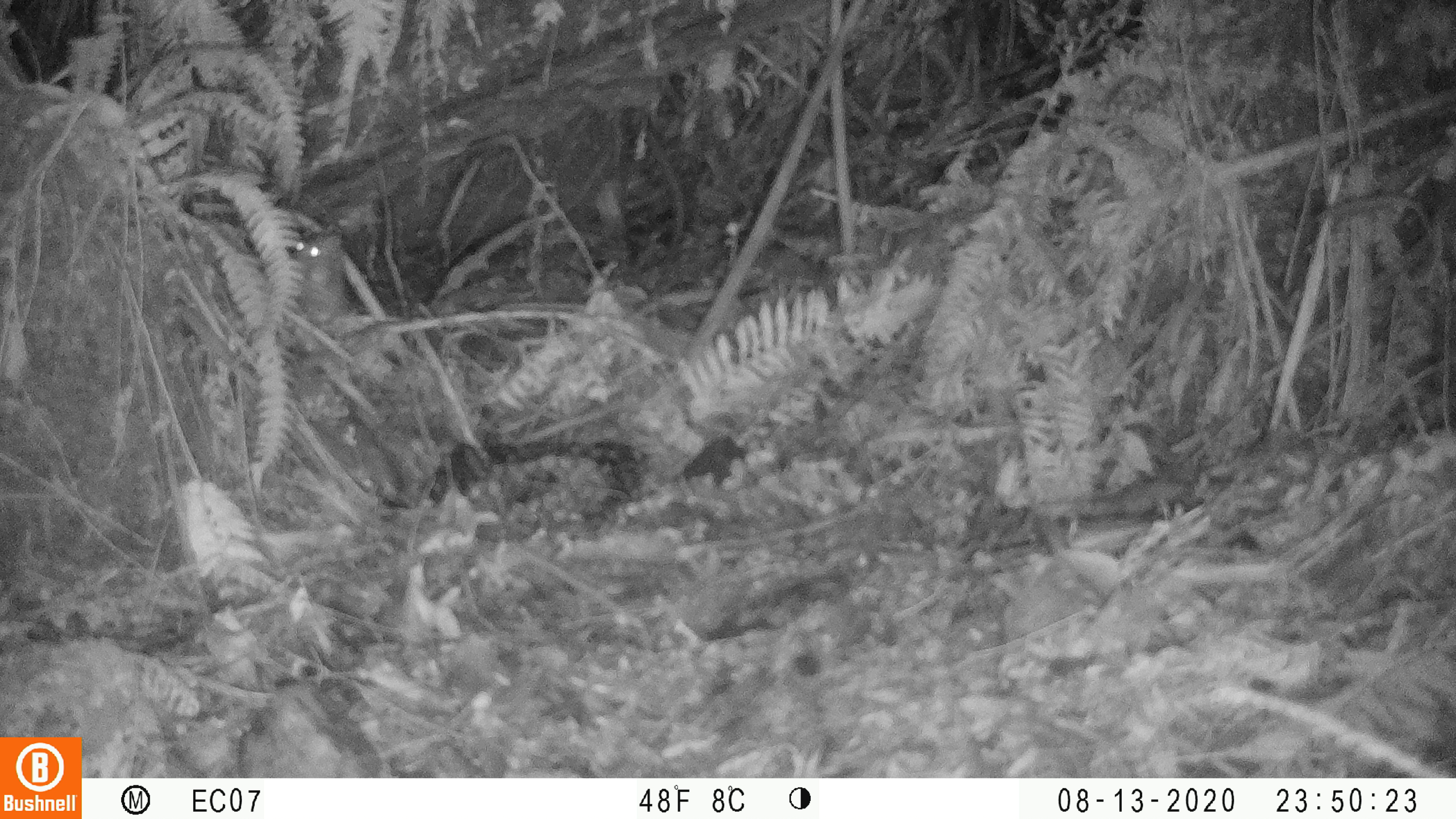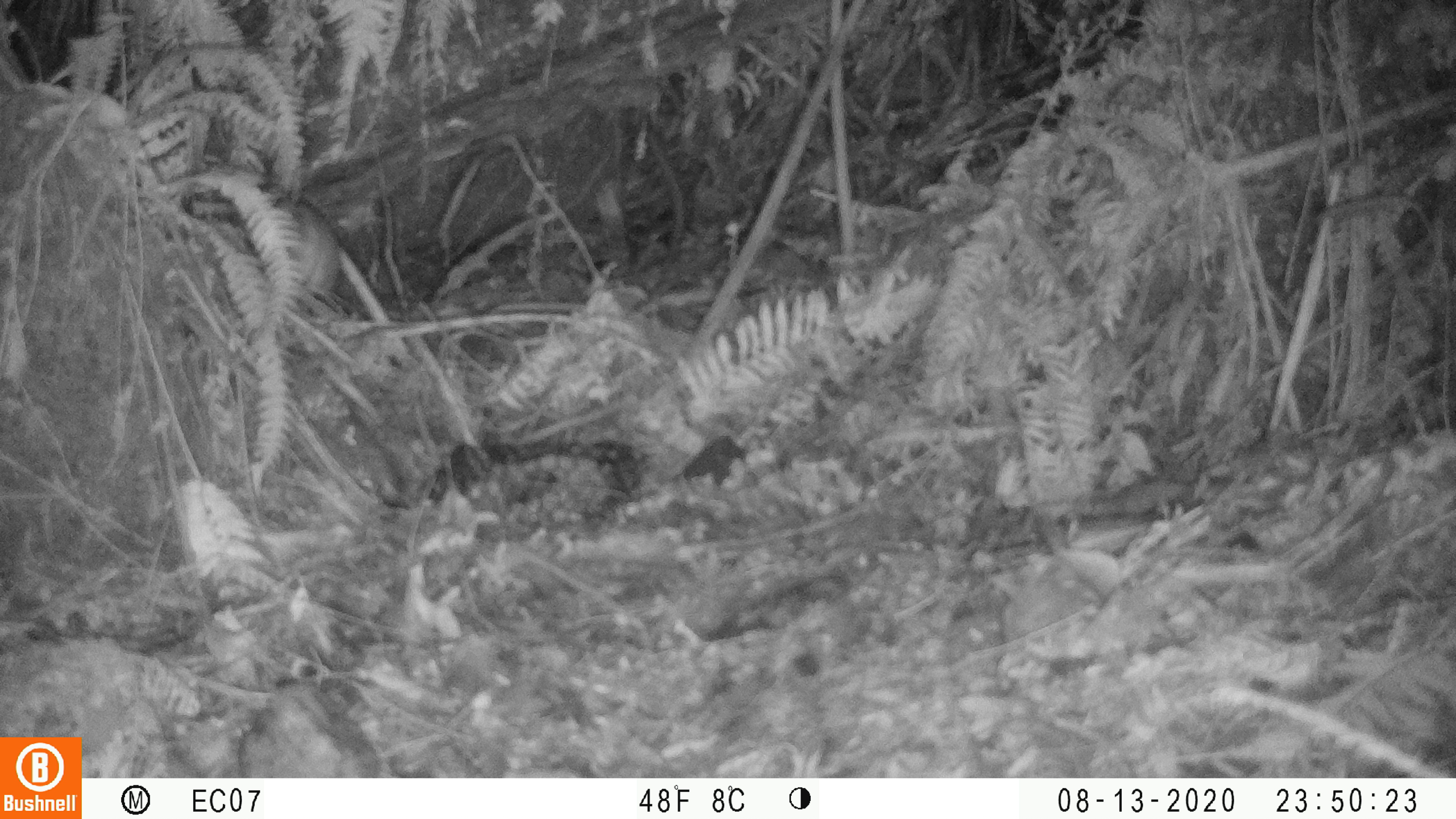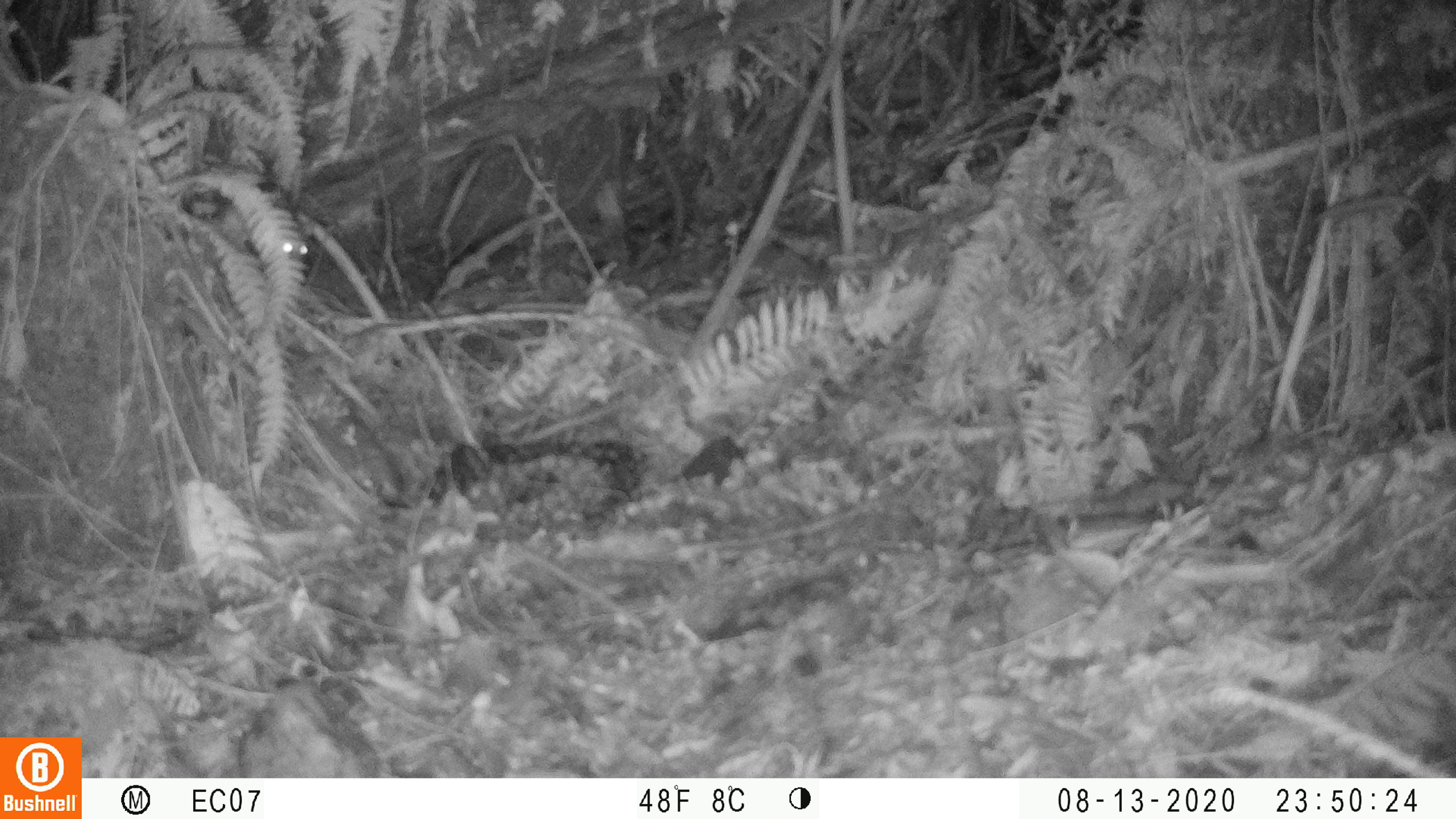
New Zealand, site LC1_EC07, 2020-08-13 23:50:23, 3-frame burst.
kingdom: Animalia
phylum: Chordata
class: Mammalia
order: Rodentia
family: Muridae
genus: Rattus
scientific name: Rattus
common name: rat